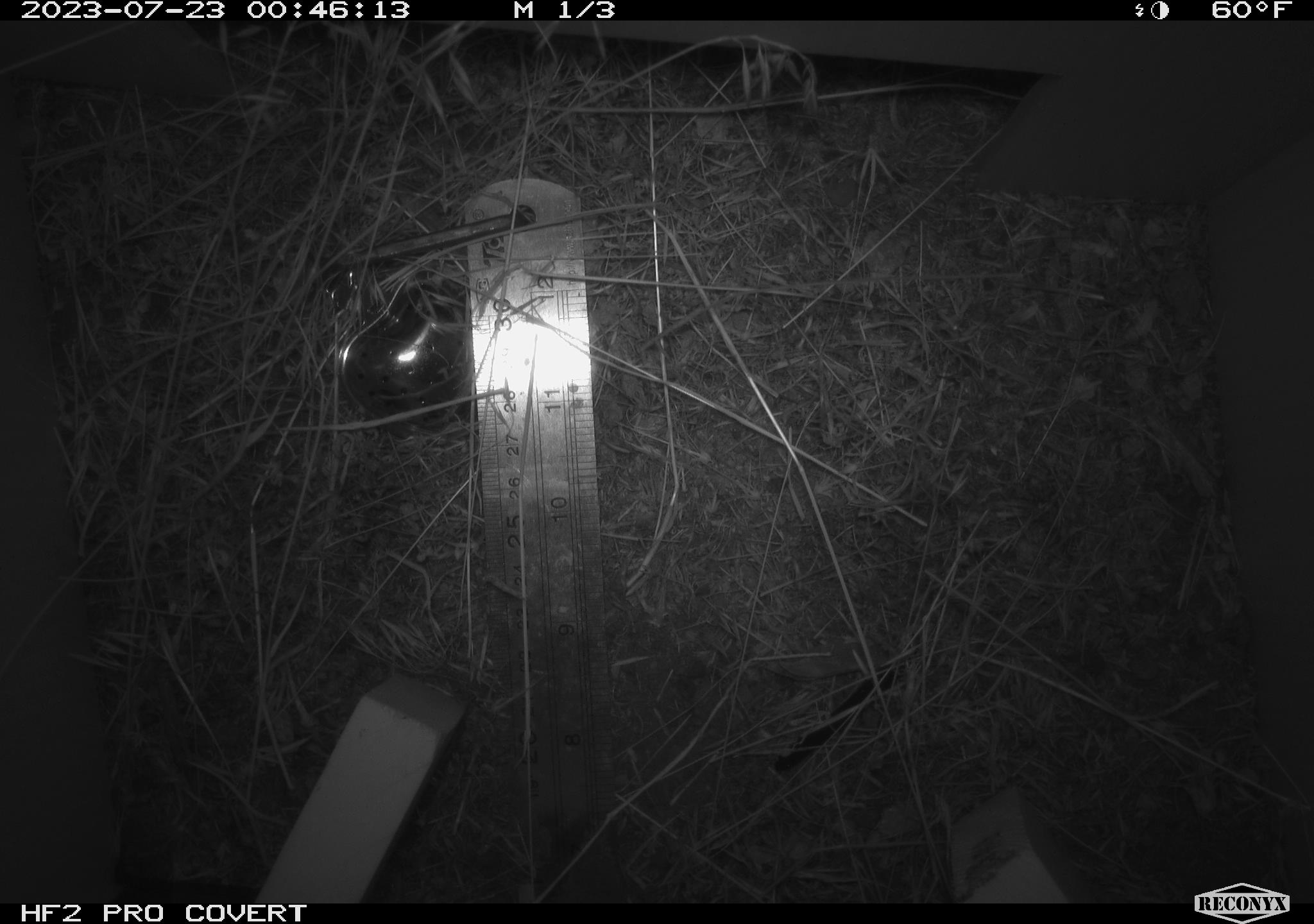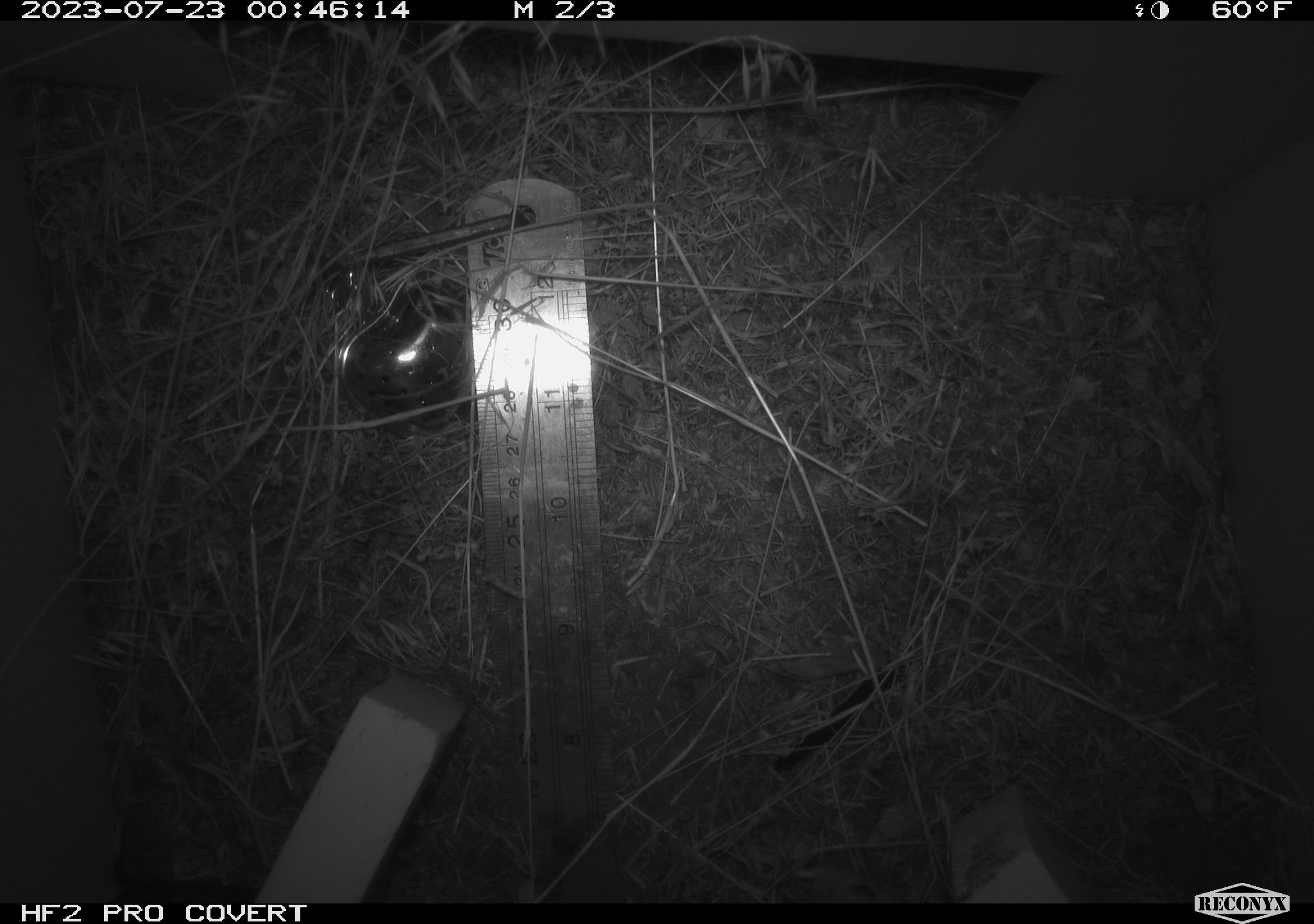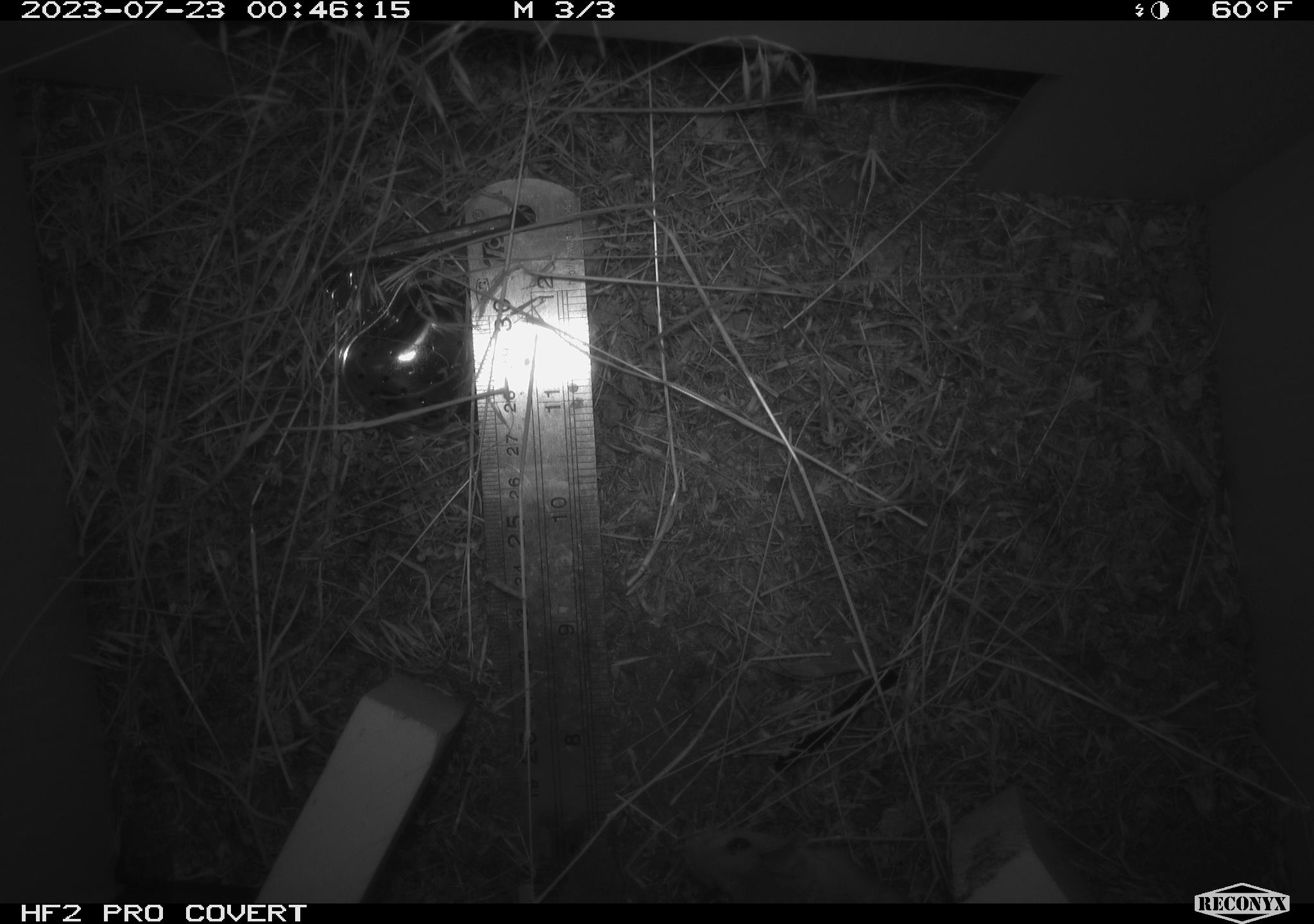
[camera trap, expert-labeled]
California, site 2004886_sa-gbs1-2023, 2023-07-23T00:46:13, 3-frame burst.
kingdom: Animalia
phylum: Chordata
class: Mammalia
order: Rodentia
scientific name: Rodentia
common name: mouse species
Mouse species (Rodentia).